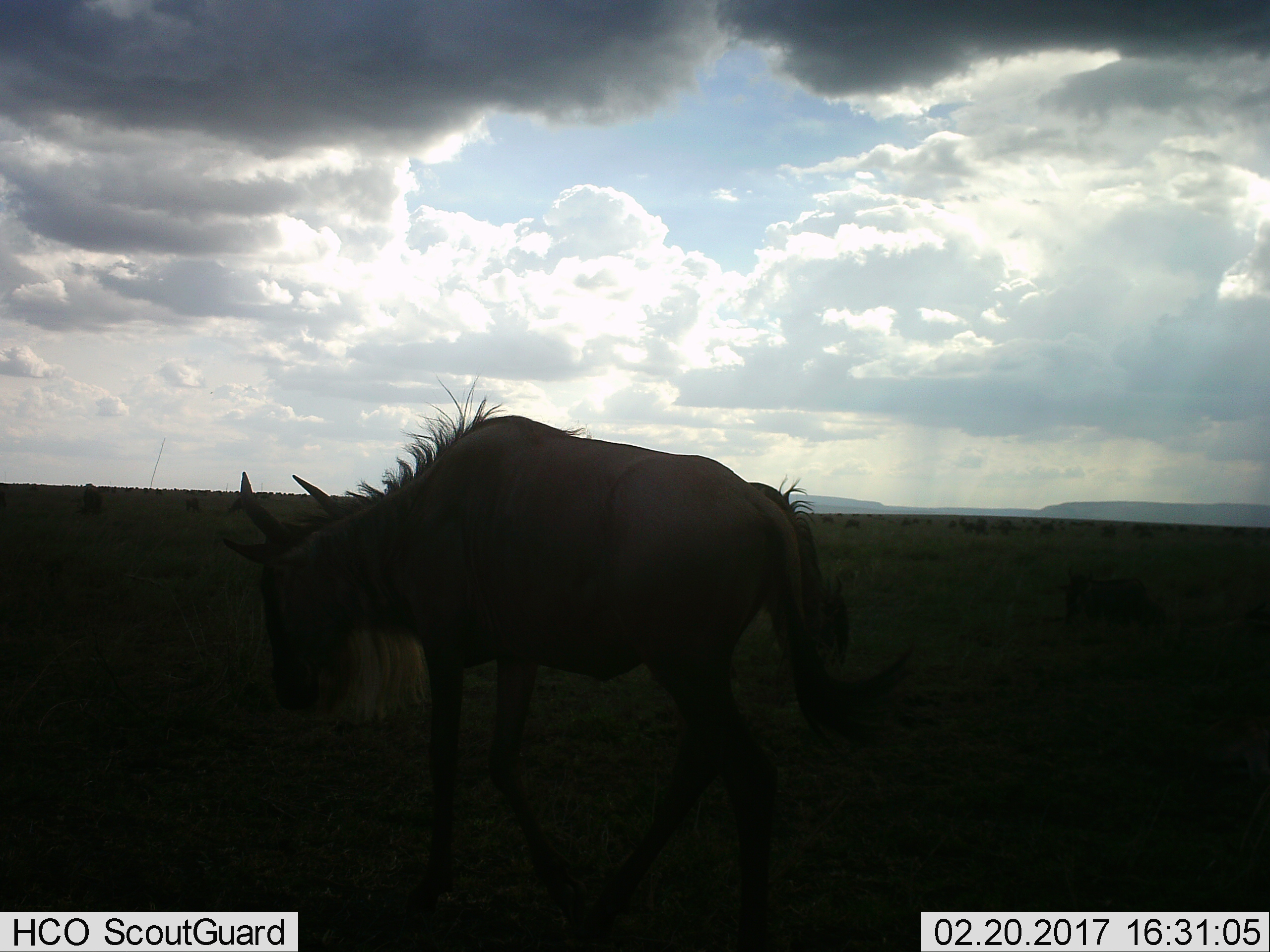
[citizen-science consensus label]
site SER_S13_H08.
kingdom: Animalia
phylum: Chordata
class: Mammalia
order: Artiodactyla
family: Bovidae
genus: Connochaetes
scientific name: Connochaetes taurinus taurinus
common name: blue wildebeest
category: wildebeestblue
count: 1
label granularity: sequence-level